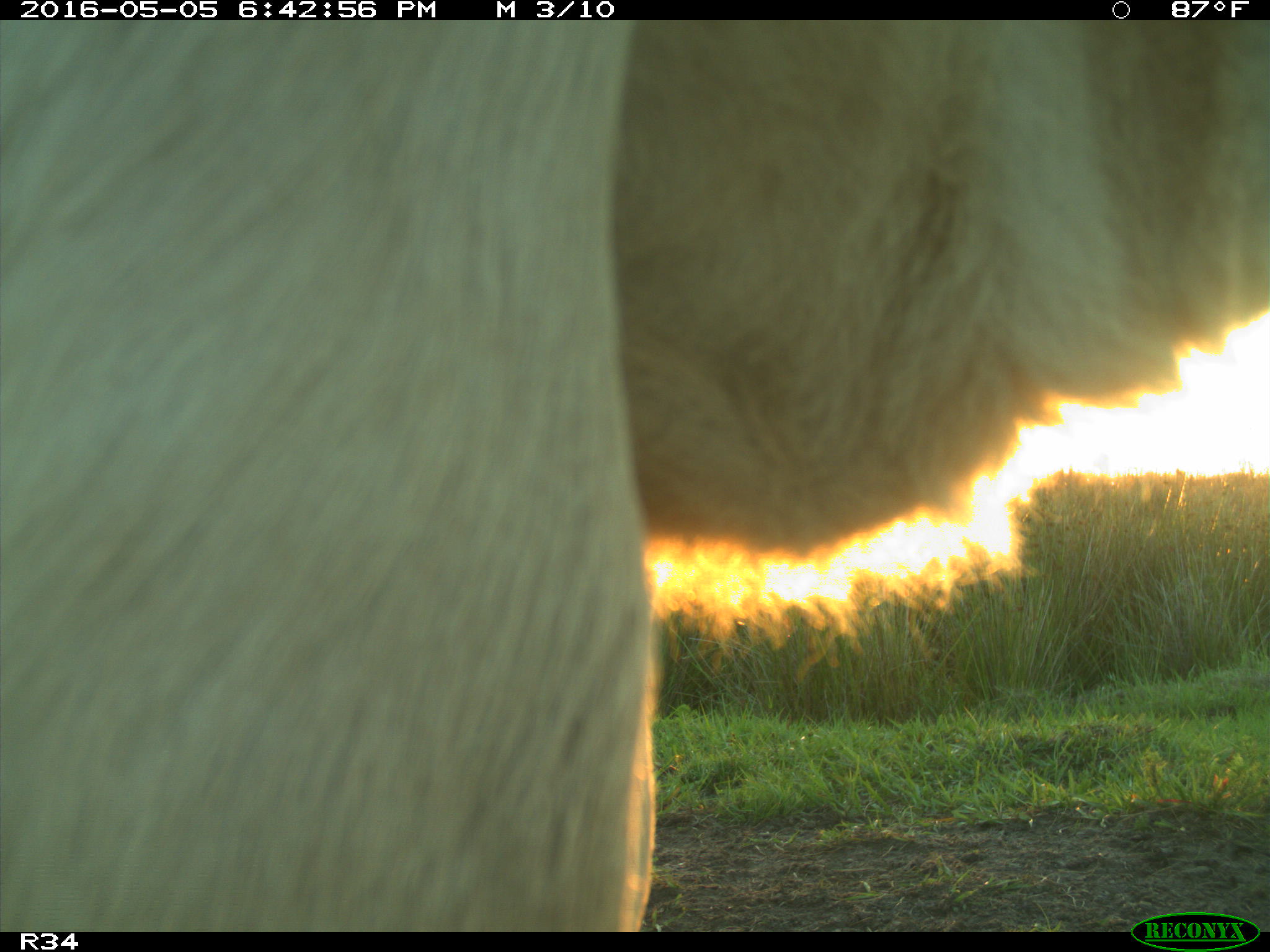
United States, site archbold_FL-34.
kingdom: Animalia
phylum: Chordata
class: Mammalia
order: Artiodactyla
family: Bovidae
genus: Bos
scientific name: Bos taurus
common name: domestic cow